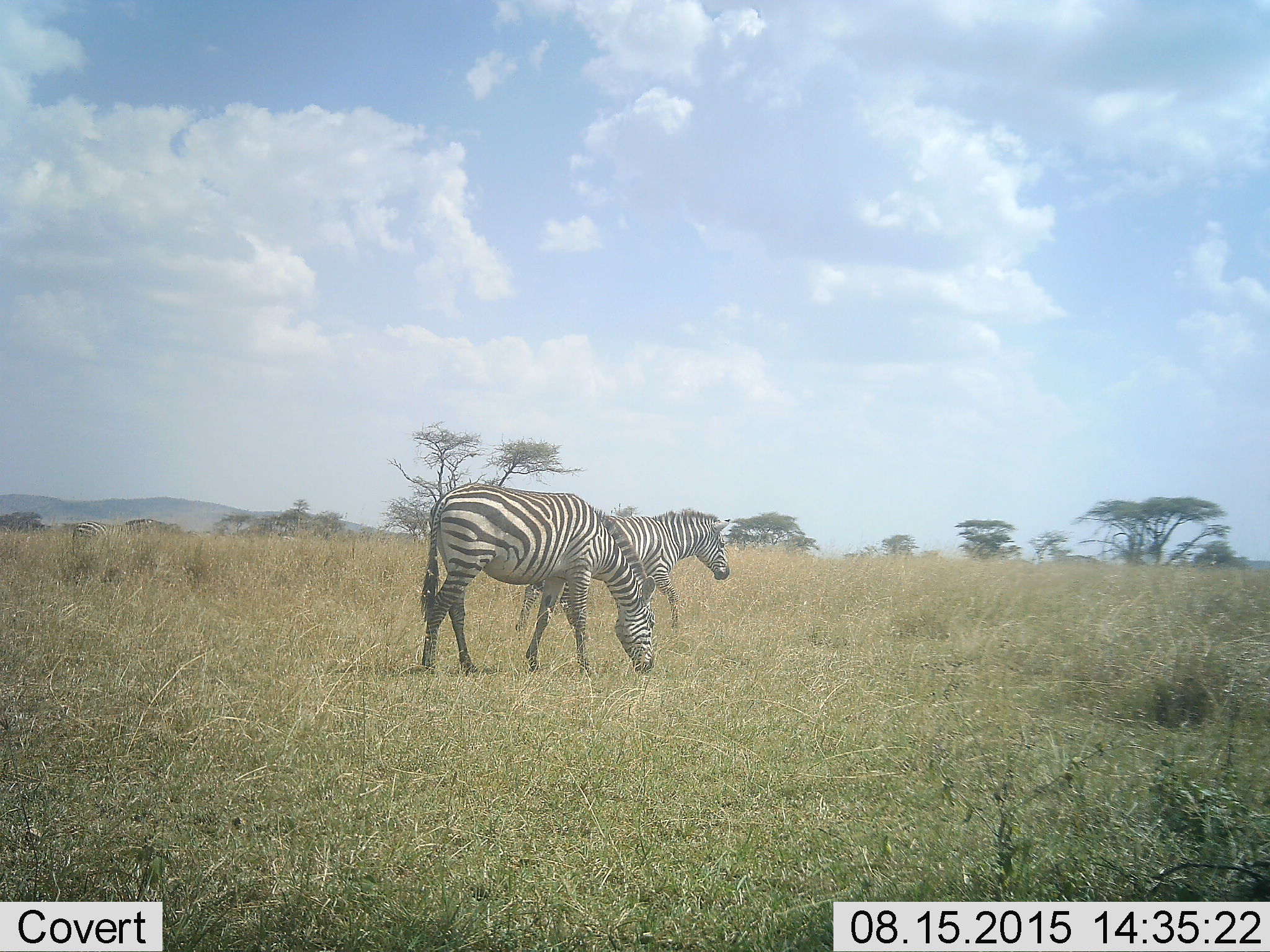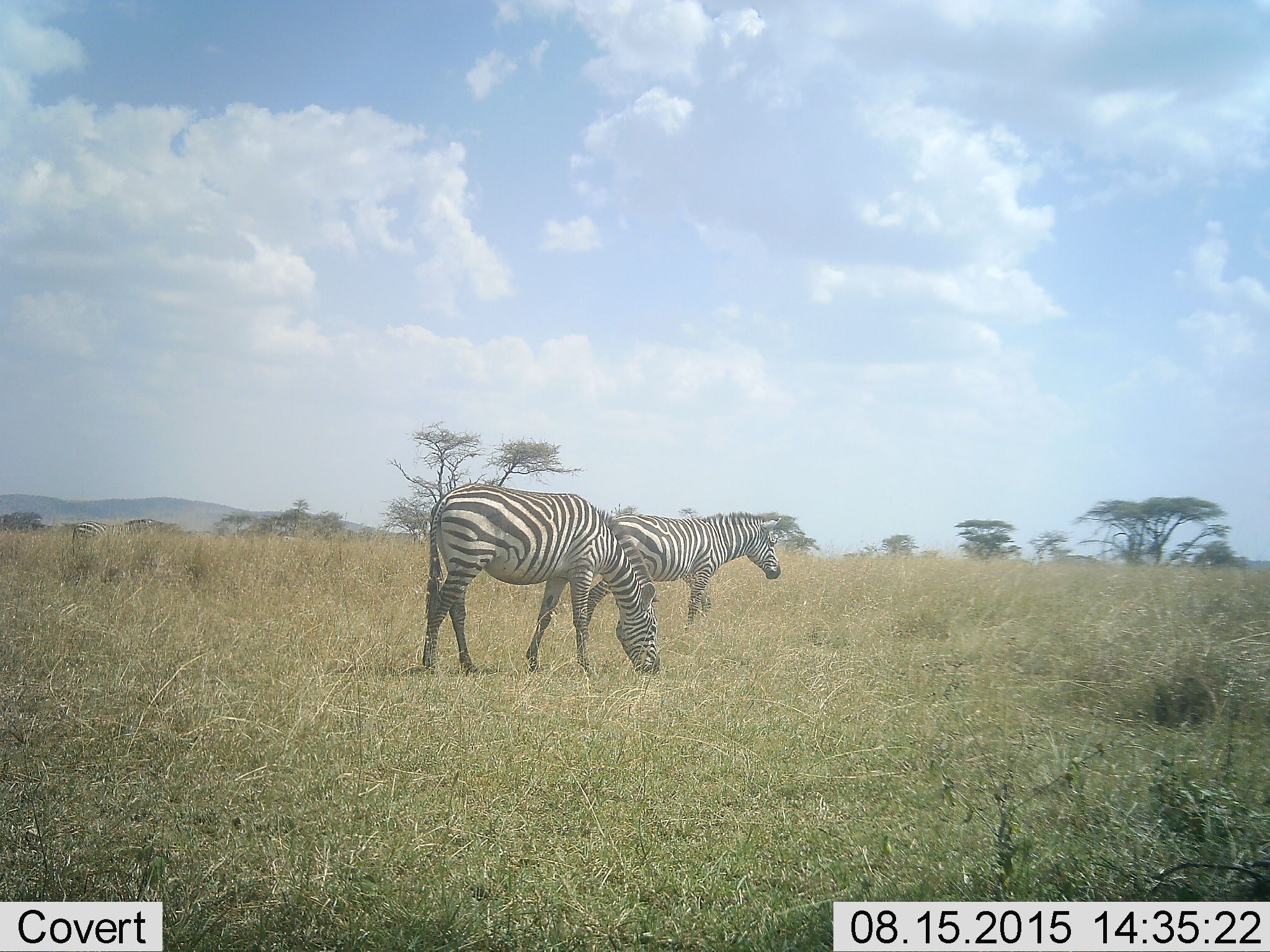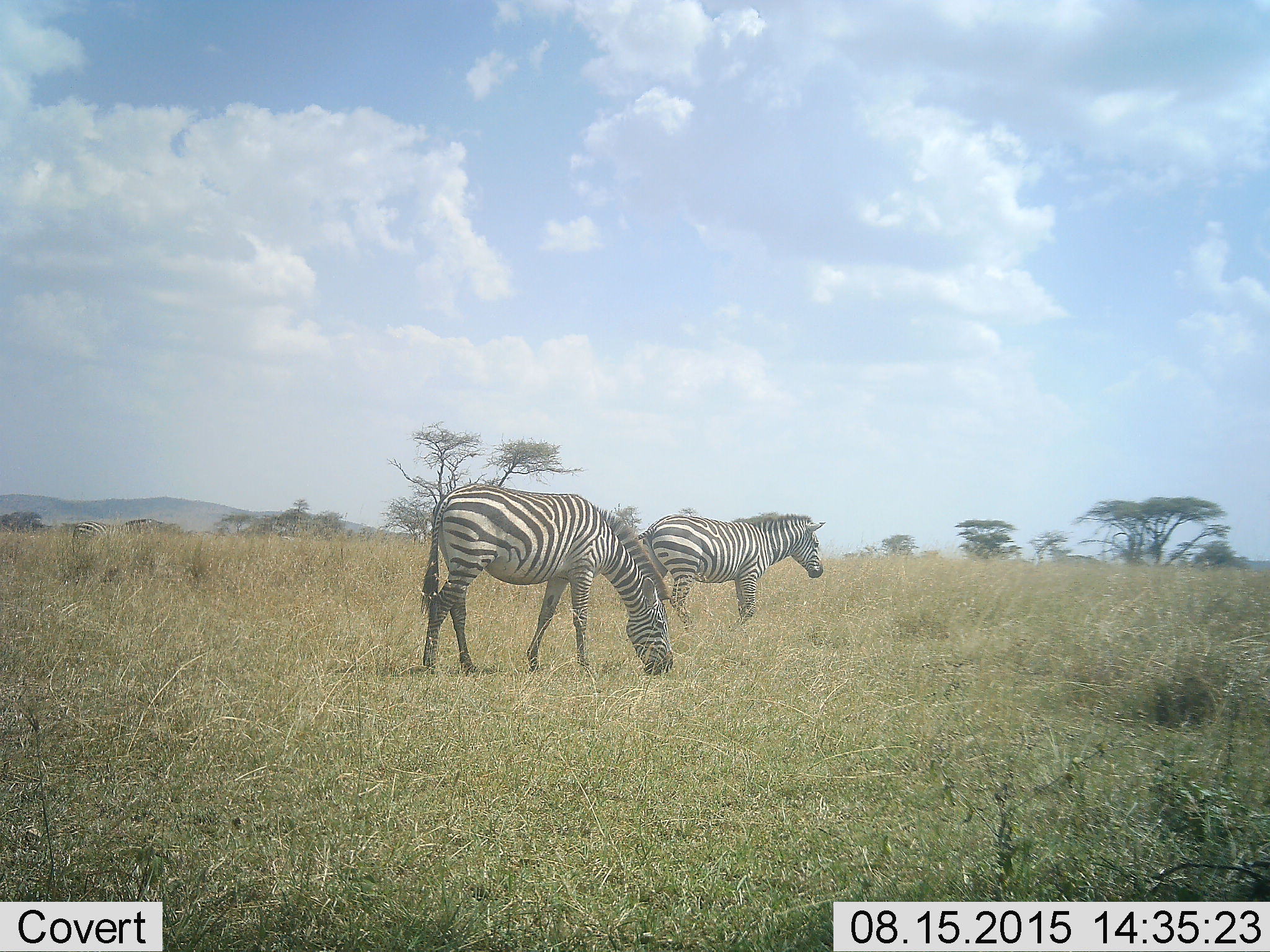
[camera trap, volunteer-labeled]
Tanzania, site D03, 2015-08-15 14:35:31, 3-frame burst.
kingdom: Animalia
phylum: Chordata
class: Mammalia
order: Perissodactyla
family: Equidae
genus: Equus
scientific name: Equus quagga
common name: plains zebra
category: zebra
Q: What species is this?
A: Zebra (plains zebra) (Equus quagga).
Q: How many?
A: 2.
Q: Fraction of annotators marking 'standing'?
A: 32%.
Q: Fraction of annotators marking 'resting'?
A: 0%.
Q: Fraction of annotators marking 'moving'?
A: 68%.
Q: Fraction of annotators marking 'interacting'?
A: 0%.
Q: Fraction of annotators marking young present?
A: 0%.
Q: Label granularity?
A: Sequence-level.